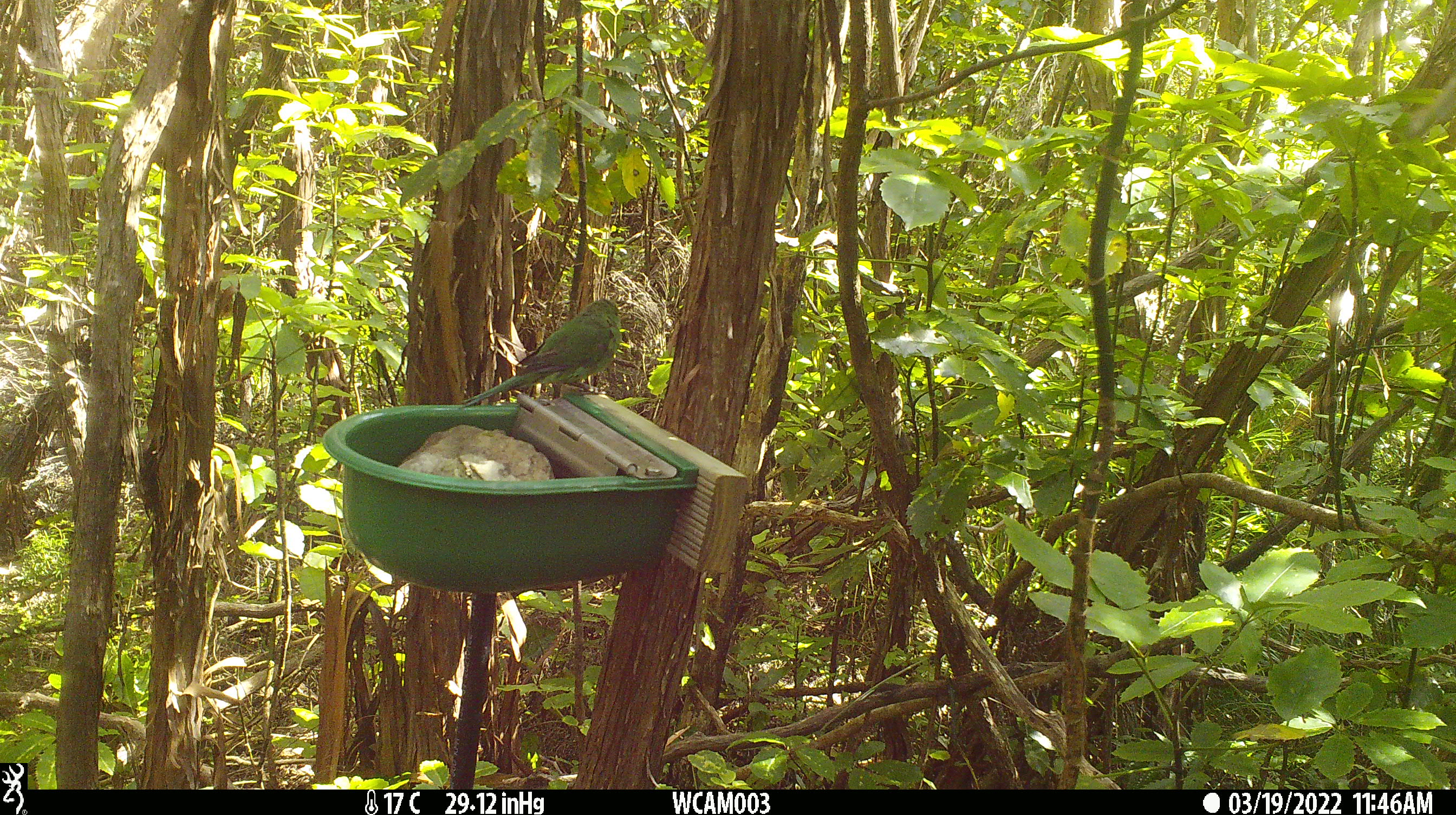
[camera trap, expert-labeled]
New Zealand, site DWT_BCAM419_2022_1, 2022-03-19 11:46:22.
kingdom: Animalia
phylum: Chordata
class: Aves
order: Psittaciformes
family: Psittaculidae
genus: Cyanoramphus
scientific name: Cyanoramphus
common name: parakeet